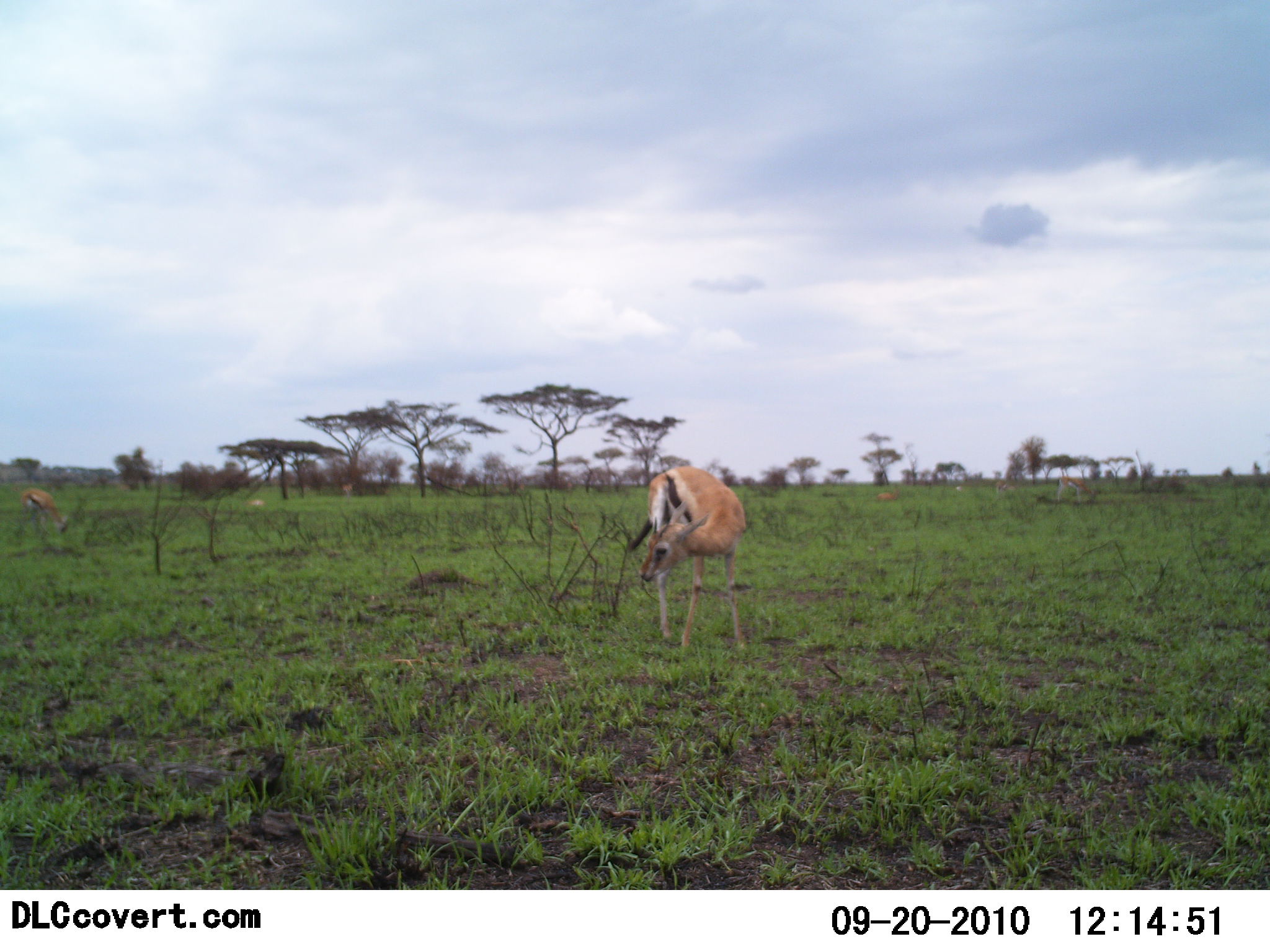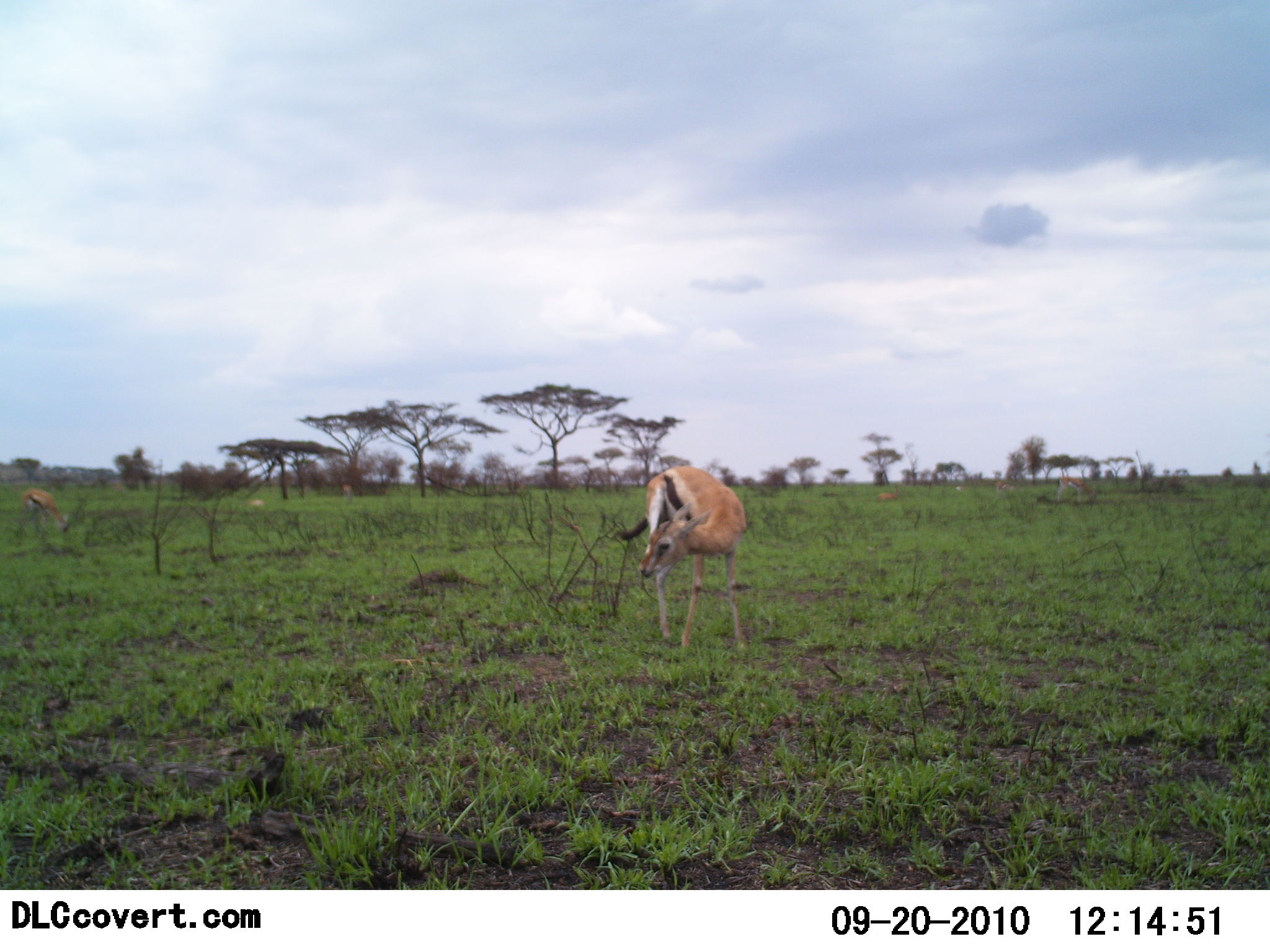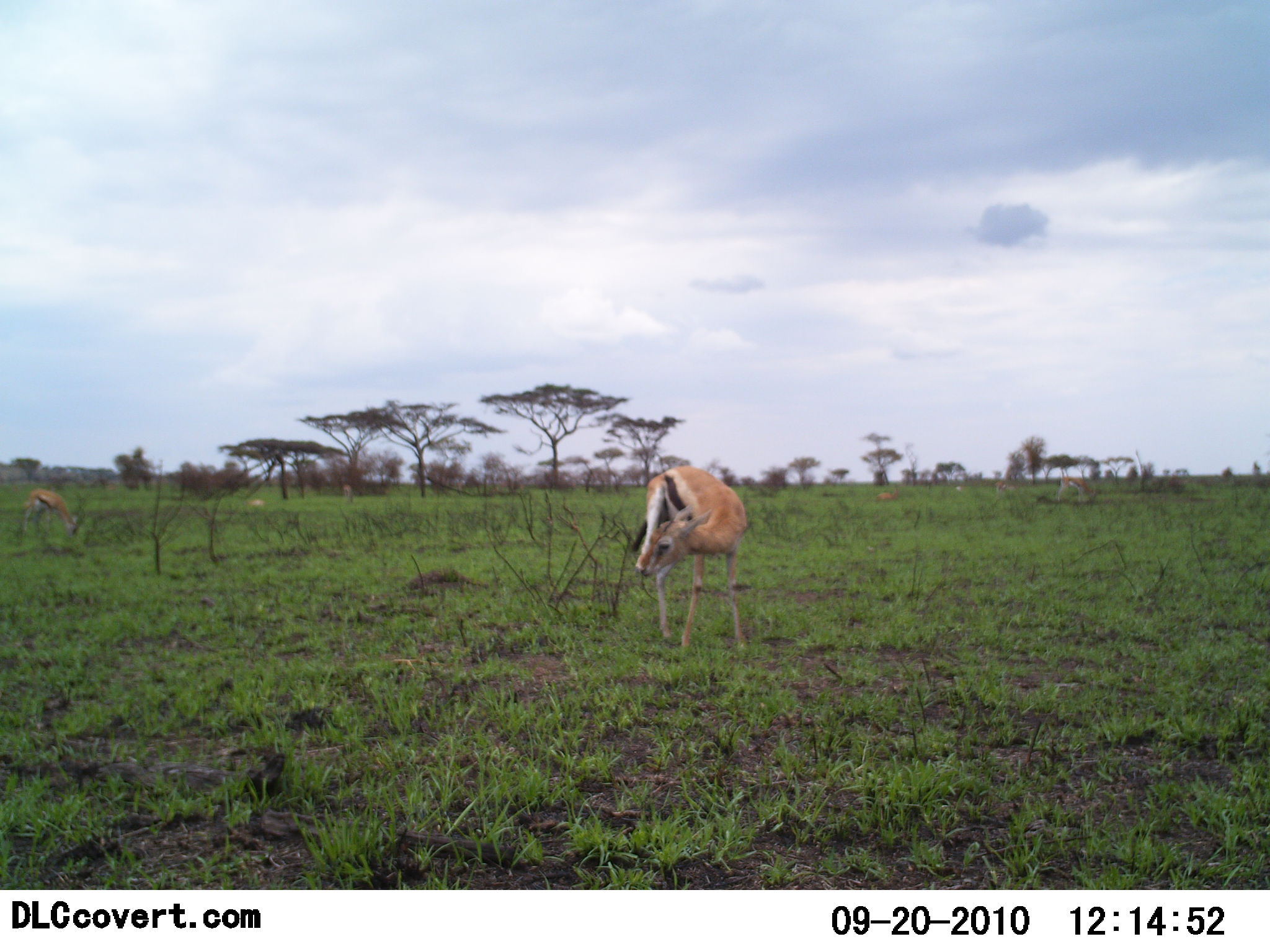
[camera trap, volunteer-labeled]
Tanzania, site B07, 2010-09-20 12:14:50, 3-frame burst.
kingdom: Animalia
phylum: Chordata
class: Mammalia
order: Artiodactyla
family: Bovidae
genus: Eudorcas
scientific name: Eudorcas thomsonii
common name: thomson's gazelle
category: gazellethomsons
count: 1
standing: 85%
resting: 5%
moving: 5%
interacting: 5%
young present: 5%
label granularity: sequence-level